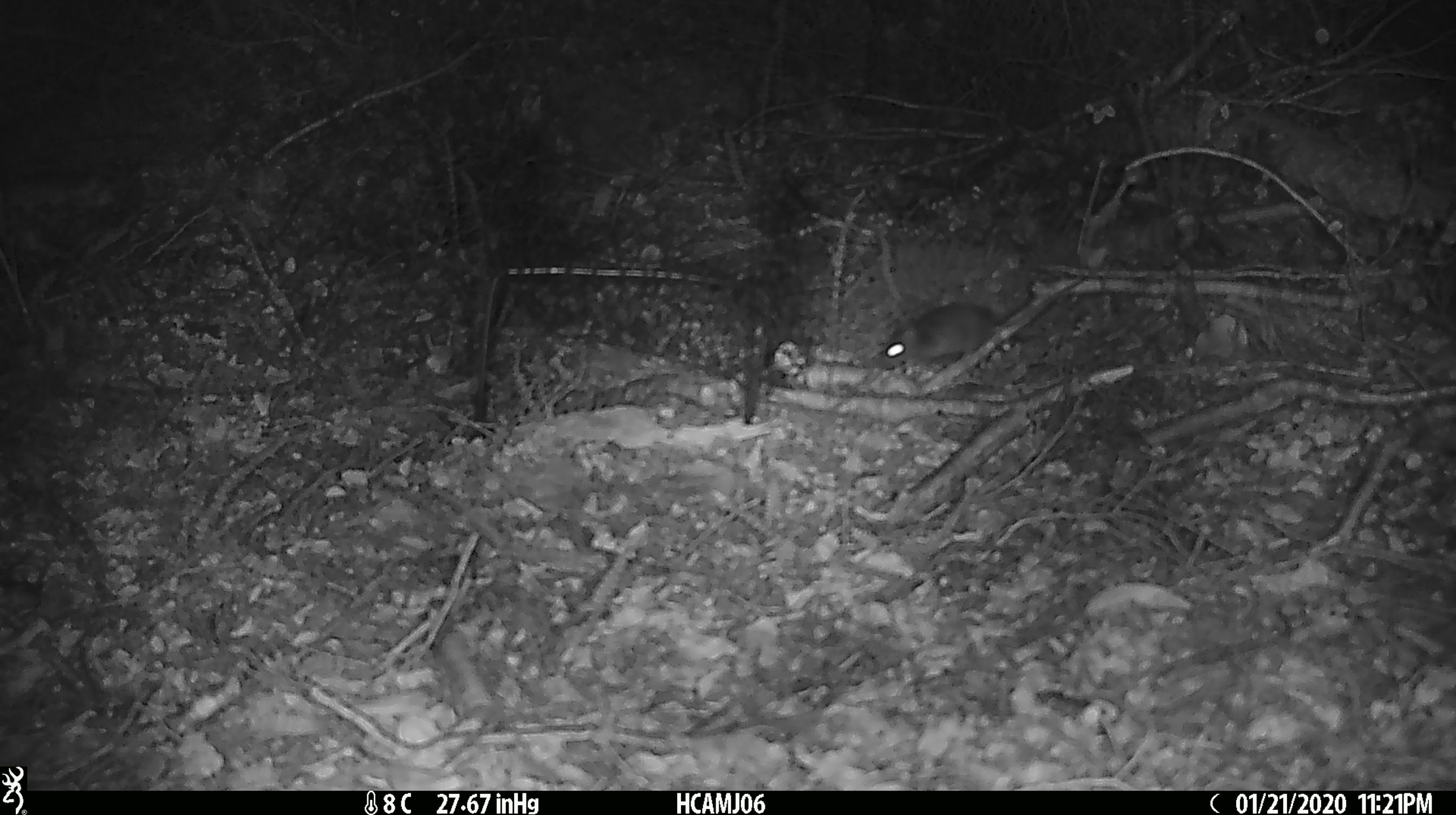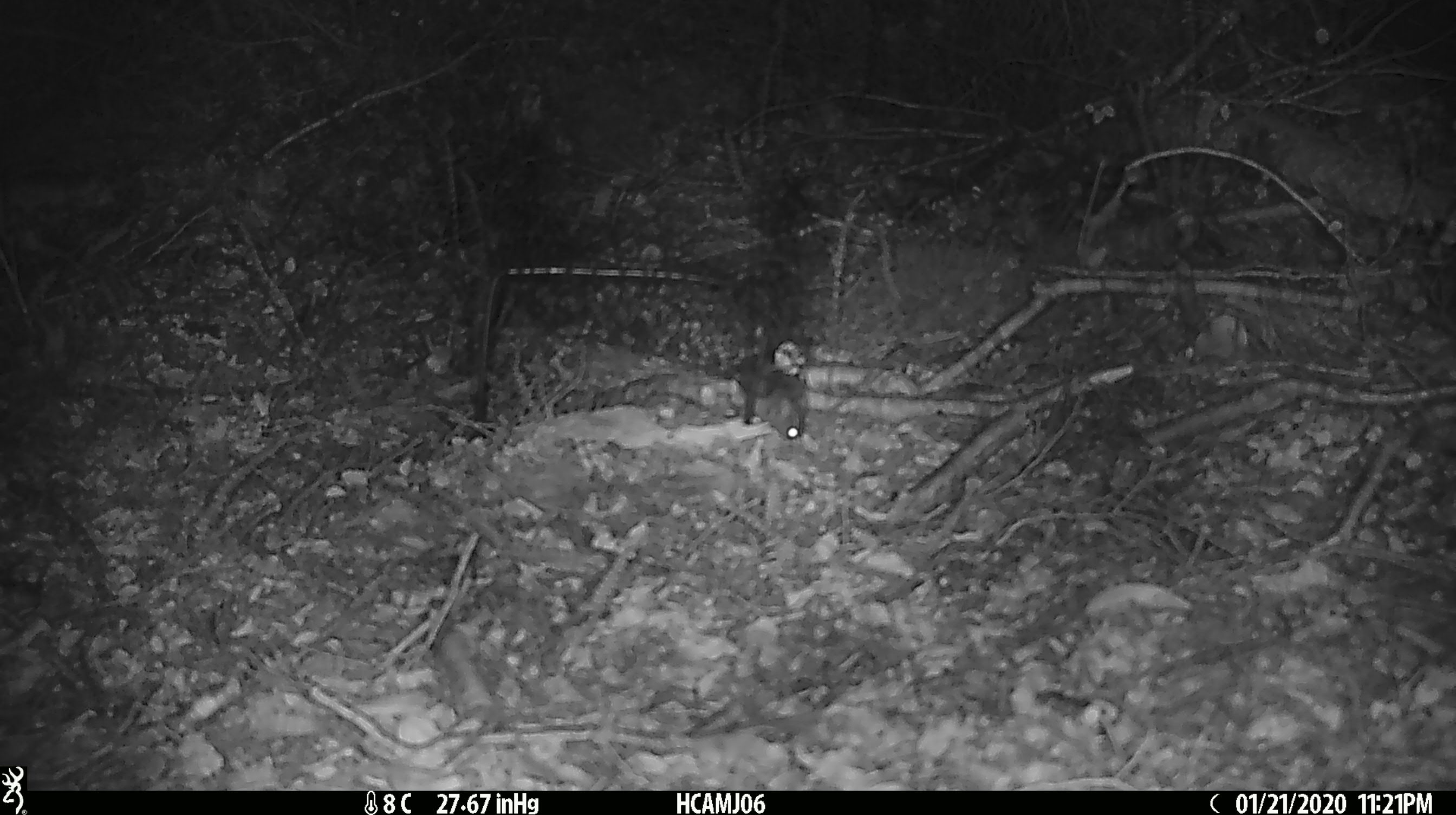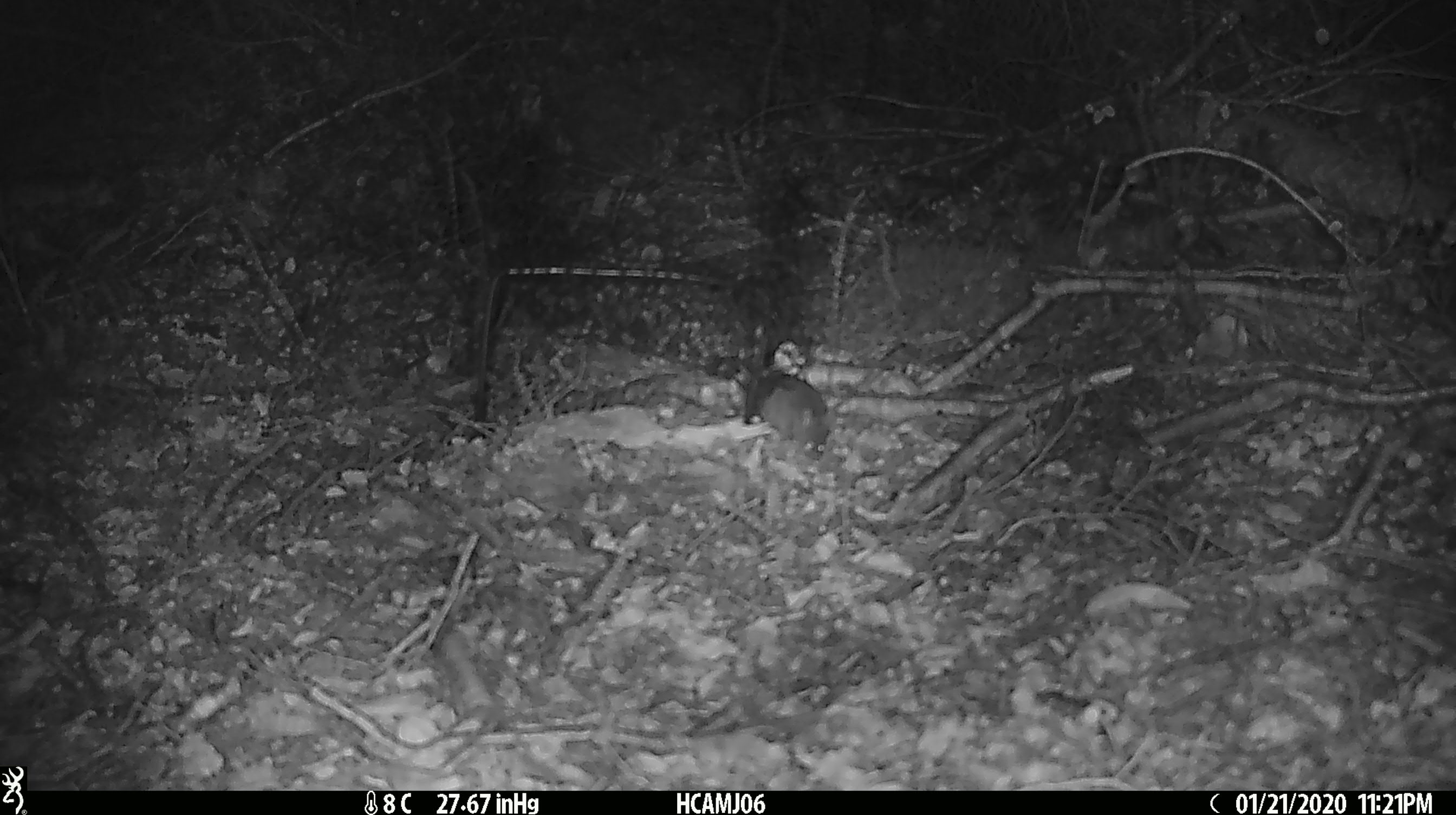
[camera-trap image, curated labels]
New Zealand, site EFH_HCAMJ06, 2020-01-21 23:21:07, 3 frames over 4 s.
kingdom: Animalia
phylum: Chordata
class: Mammalia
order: Rodentia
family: Muridae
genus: Mus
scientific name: Mus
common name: mouse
Mouse (Mus).